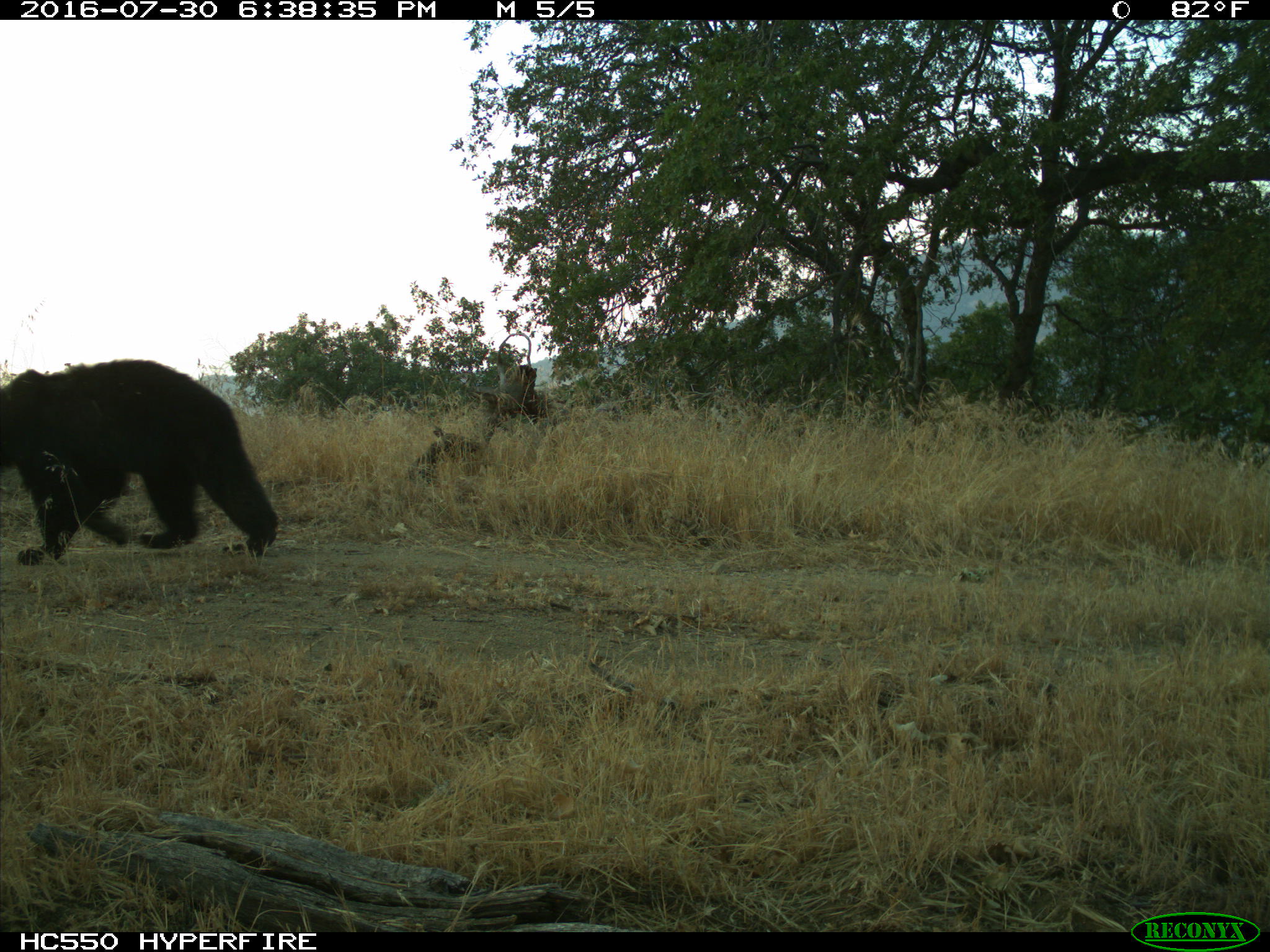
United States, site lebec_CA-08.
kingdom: Animalia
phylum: Chordata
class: Mammalia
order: Carnivora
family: Ursidae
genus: Ursus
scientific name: Ursus americanus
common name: american black bear